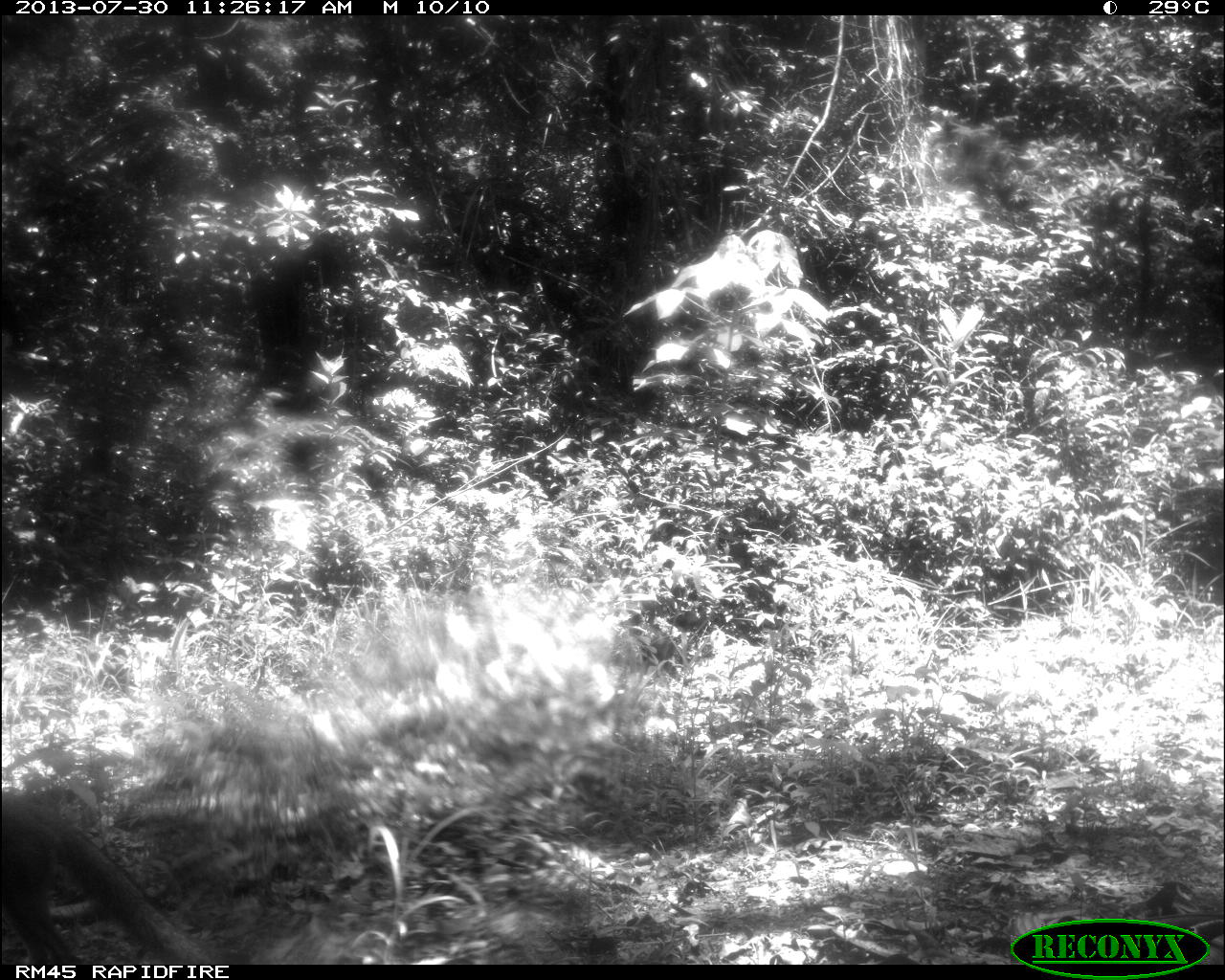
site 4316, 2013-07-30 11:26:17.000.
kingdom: Animalia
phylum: Chordata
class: Mammalia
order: Carnivora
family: Canidae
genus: Urocyon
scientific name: Urocyon cinereoargenteus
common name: gray fox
Urocyon cinereoargenteus (gray fox), count 1.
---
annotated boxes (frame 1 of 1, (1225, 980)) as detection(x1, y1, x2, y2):
urocyon cinereoargenteus: detection(1, 794, 216, 964)